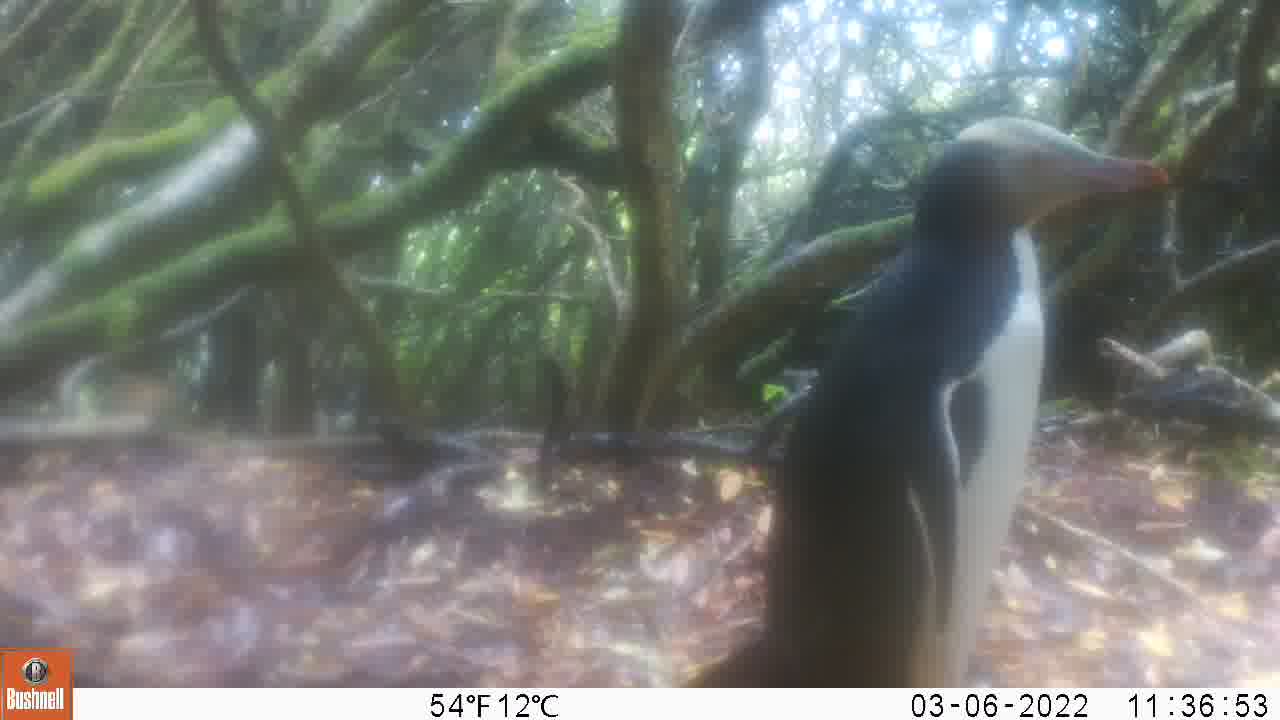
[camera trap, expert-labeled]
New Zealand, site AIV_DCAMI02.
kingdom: Animalia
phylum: Chordata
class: Aves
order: Sphenisciformes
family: Spheniscidae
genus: Megadyptes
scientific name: Megadyptes antipodes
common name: yellow-eyed penguin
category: yellow eyed penguin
Yellow eyed penguin (yellow-eyed penguin) (Megadyptes antipodes).